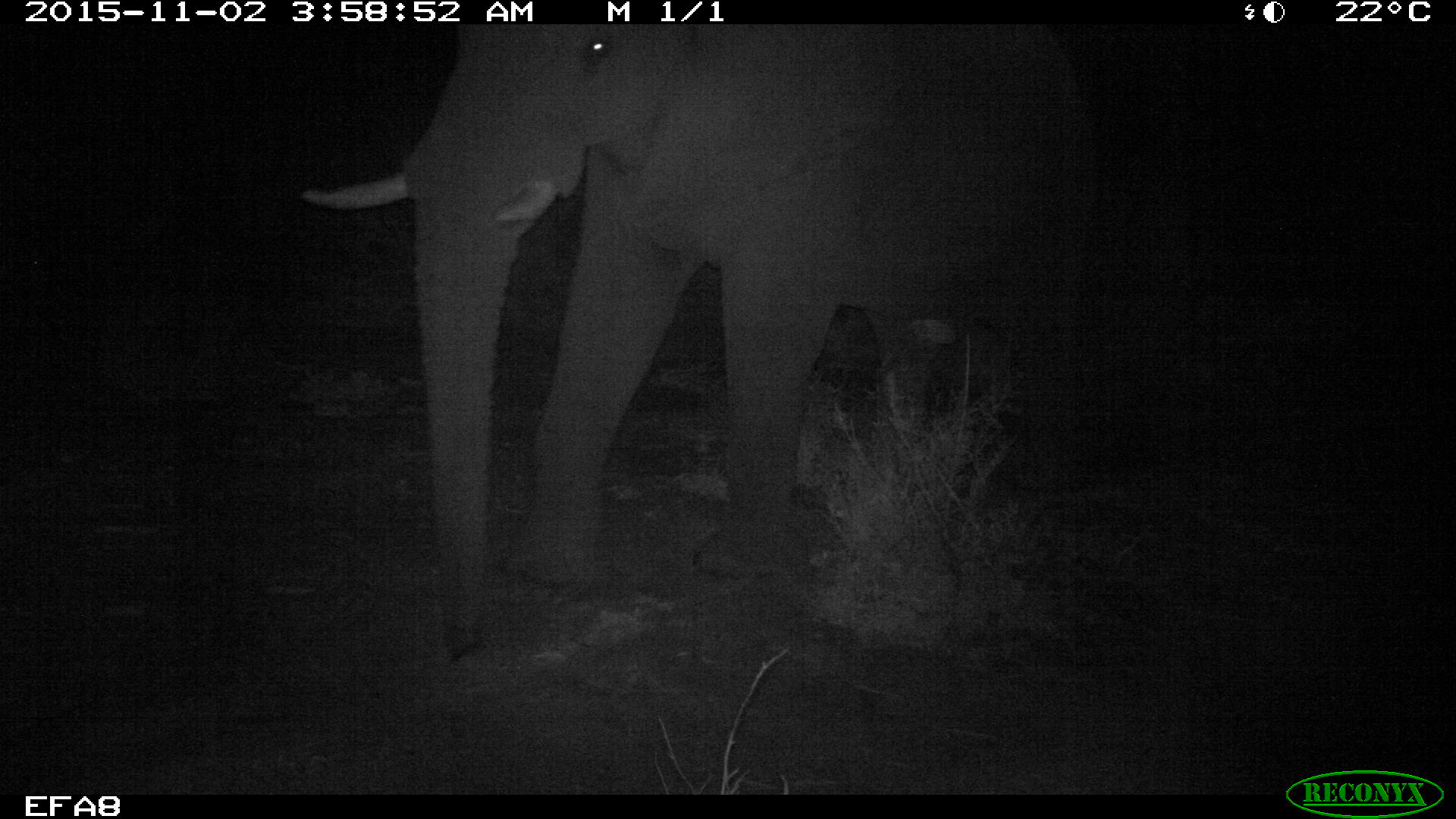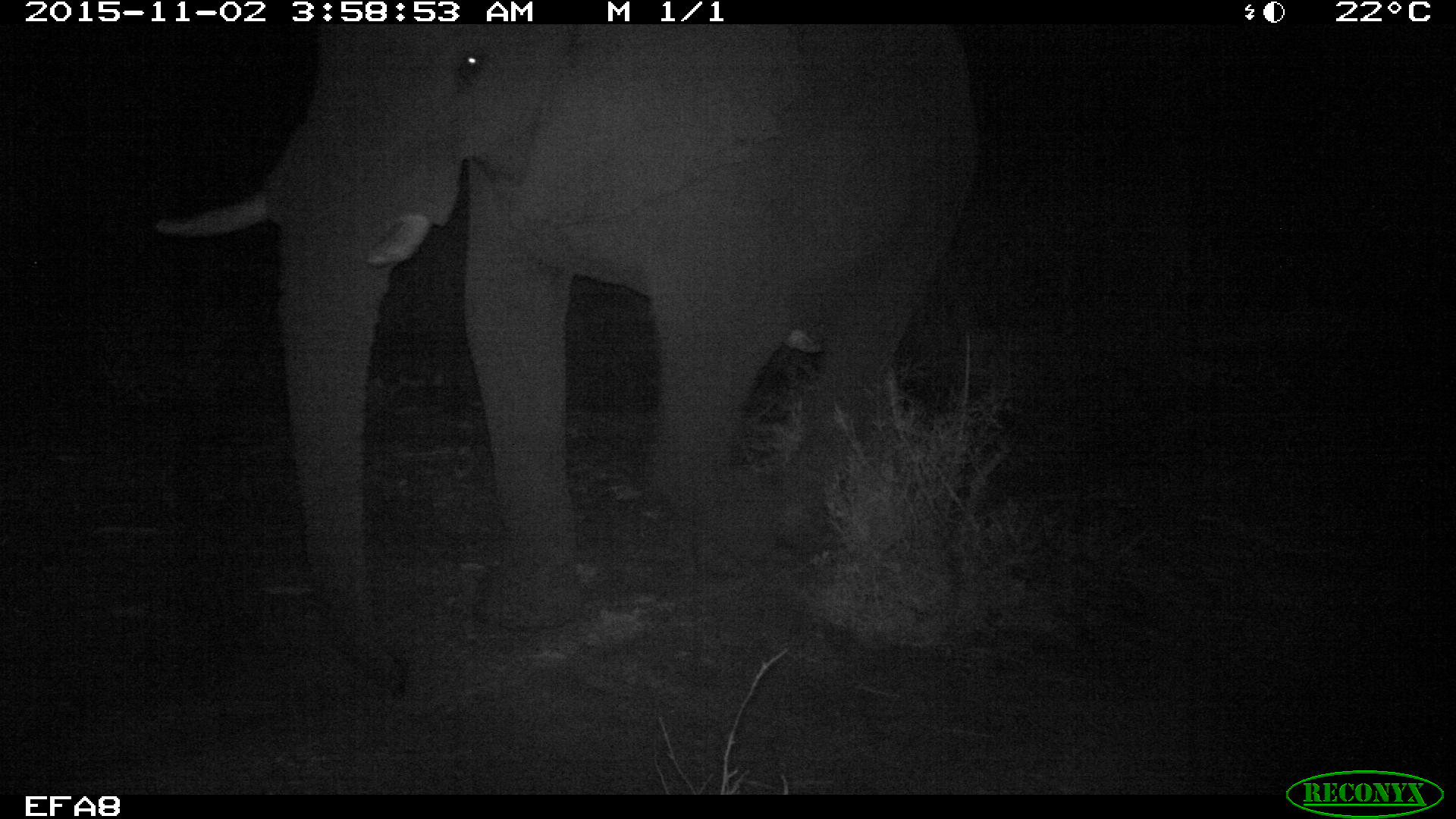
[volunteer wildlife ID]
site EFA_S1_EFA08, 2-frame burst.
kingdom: Animalia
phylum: Chordata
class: Mammalia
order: Proboscidea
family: Elephantidae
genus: Loxodonta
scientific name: Loxodonta africana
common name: african bush elephant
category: elephant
Elephant (african bush elephant) (Loxodonta africana), count 1. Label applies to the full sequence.